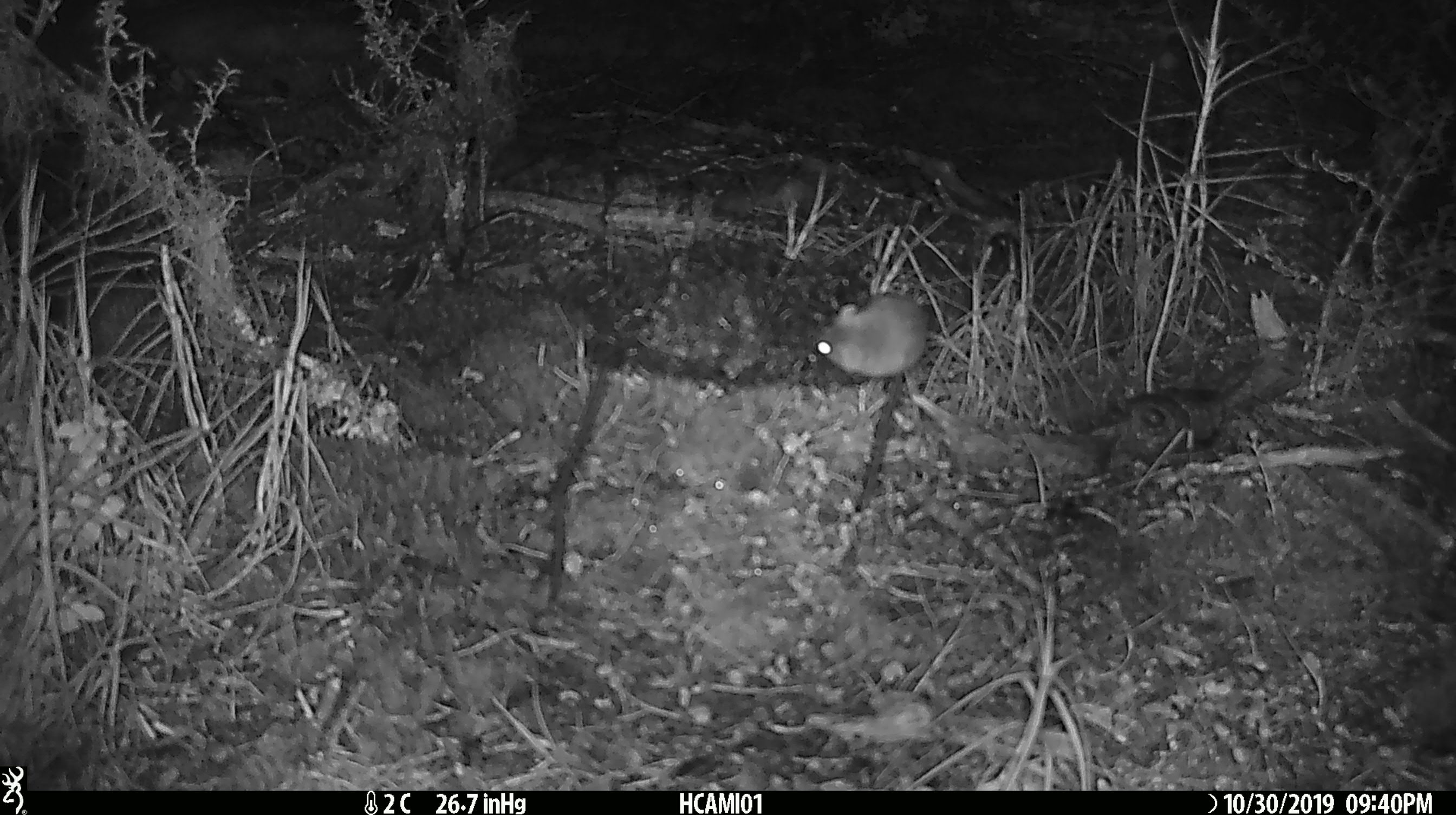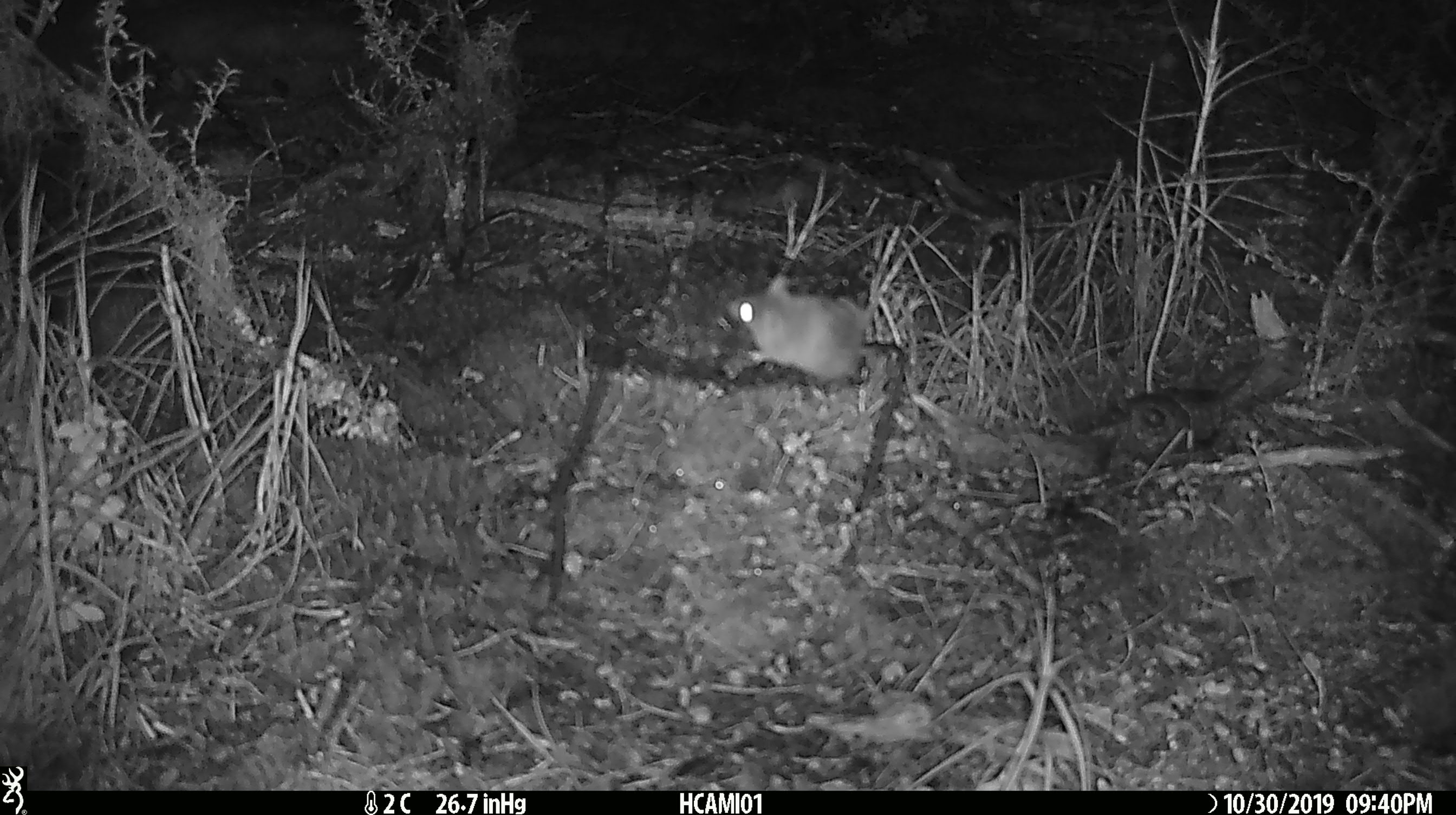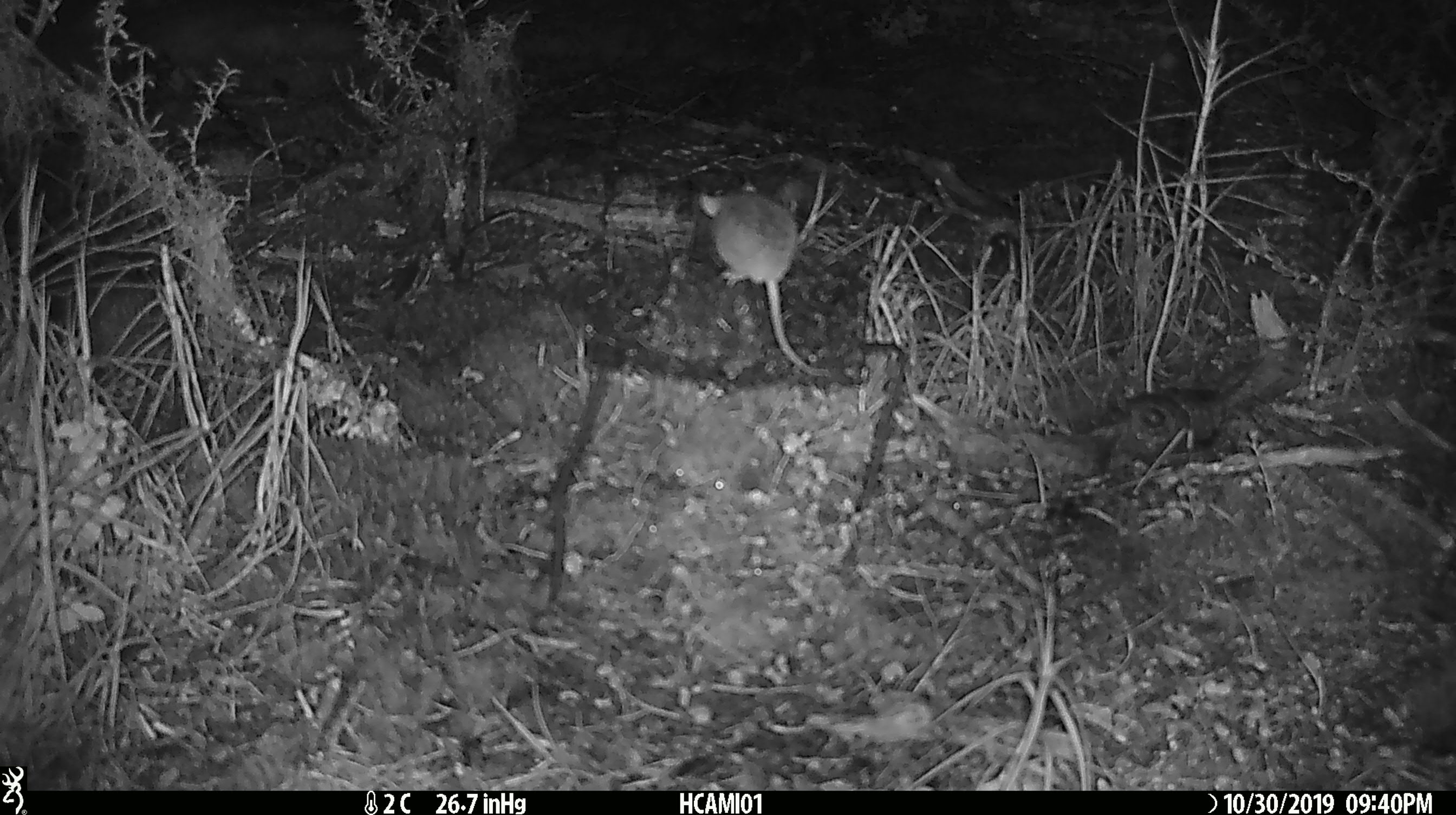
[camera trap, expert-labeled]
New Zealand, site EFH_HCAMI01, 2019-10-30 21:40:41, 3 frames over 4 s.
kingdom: Animalia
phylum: Chordata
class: Mammalia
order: Rodentia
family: Muridae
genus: Mus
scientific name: Mus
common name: mouse